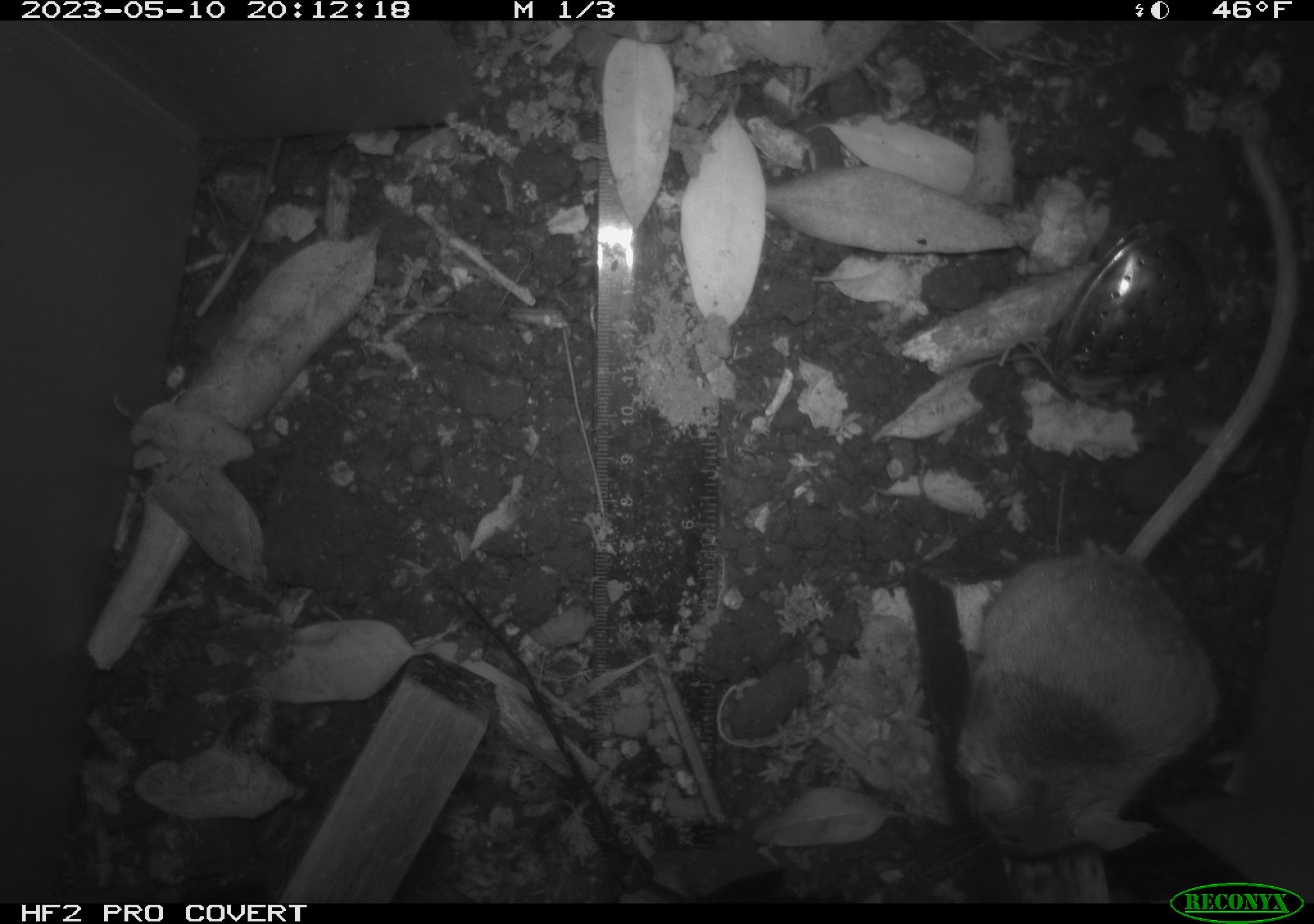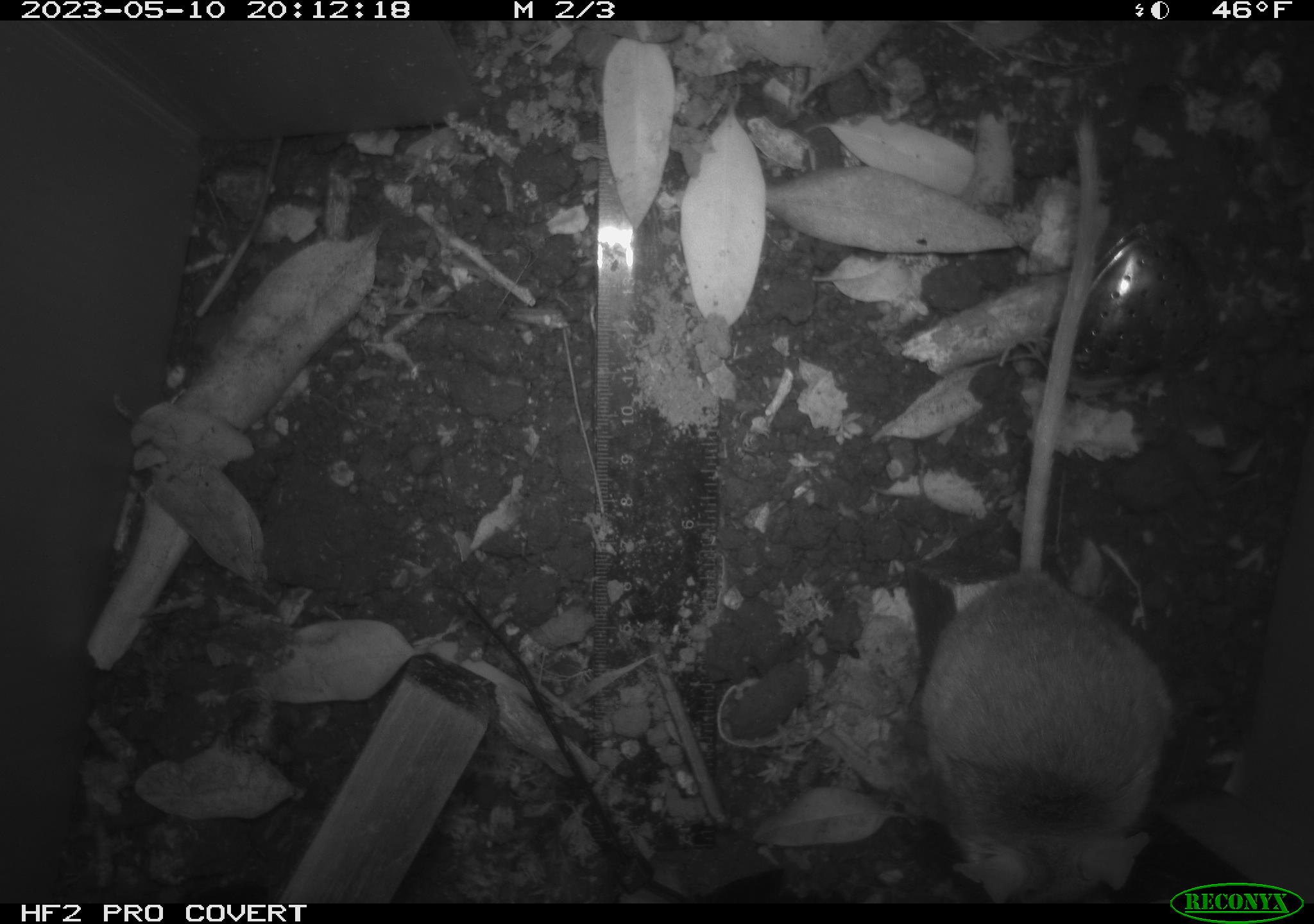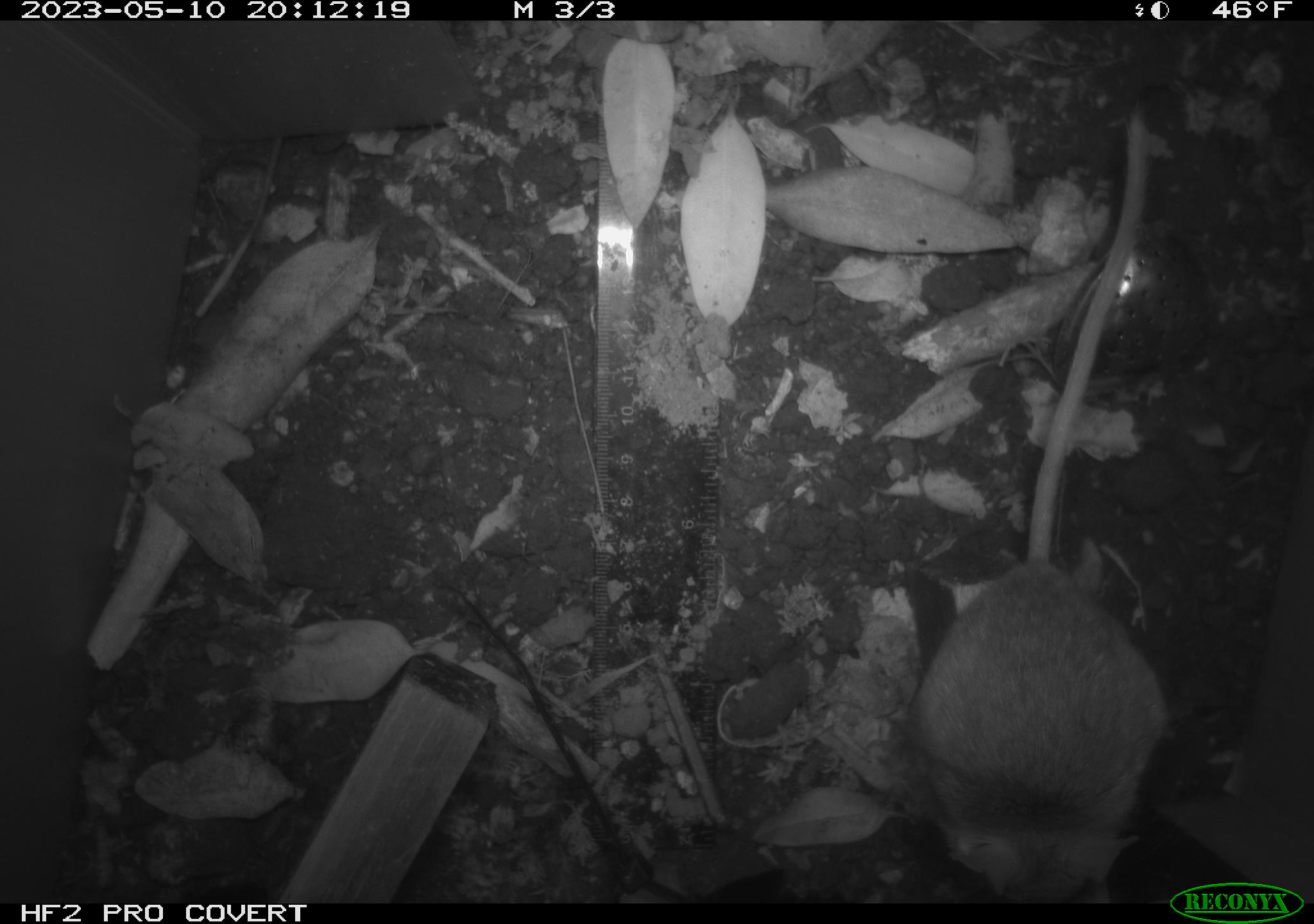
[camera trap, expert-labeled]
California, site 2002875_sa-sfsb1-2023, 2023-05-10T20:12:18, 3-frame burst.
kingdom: Animalia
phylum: Chordata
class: Mammalia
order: Rodentia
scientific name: Rodentia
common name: mouse species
Mouse species (Rodentia).